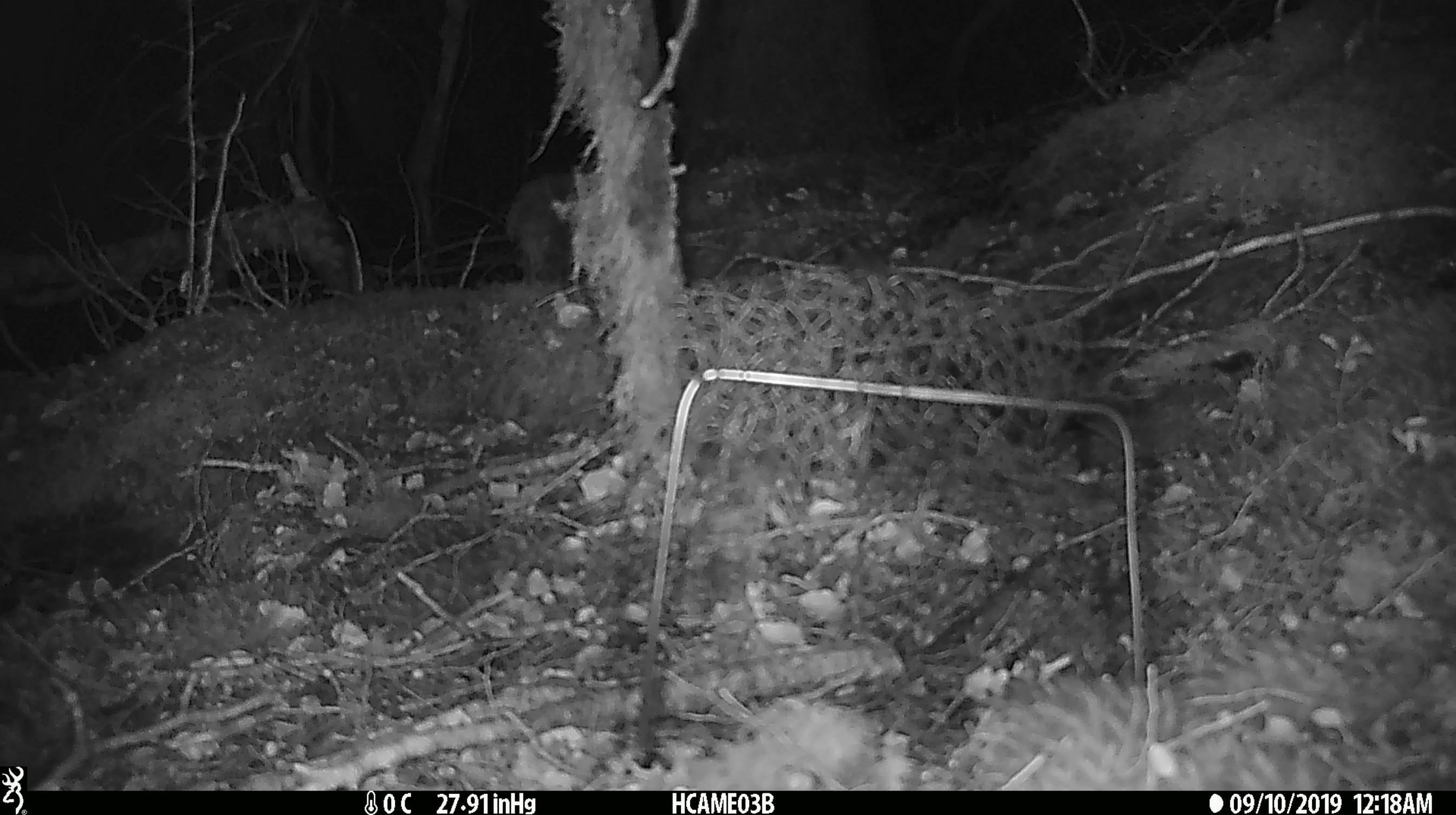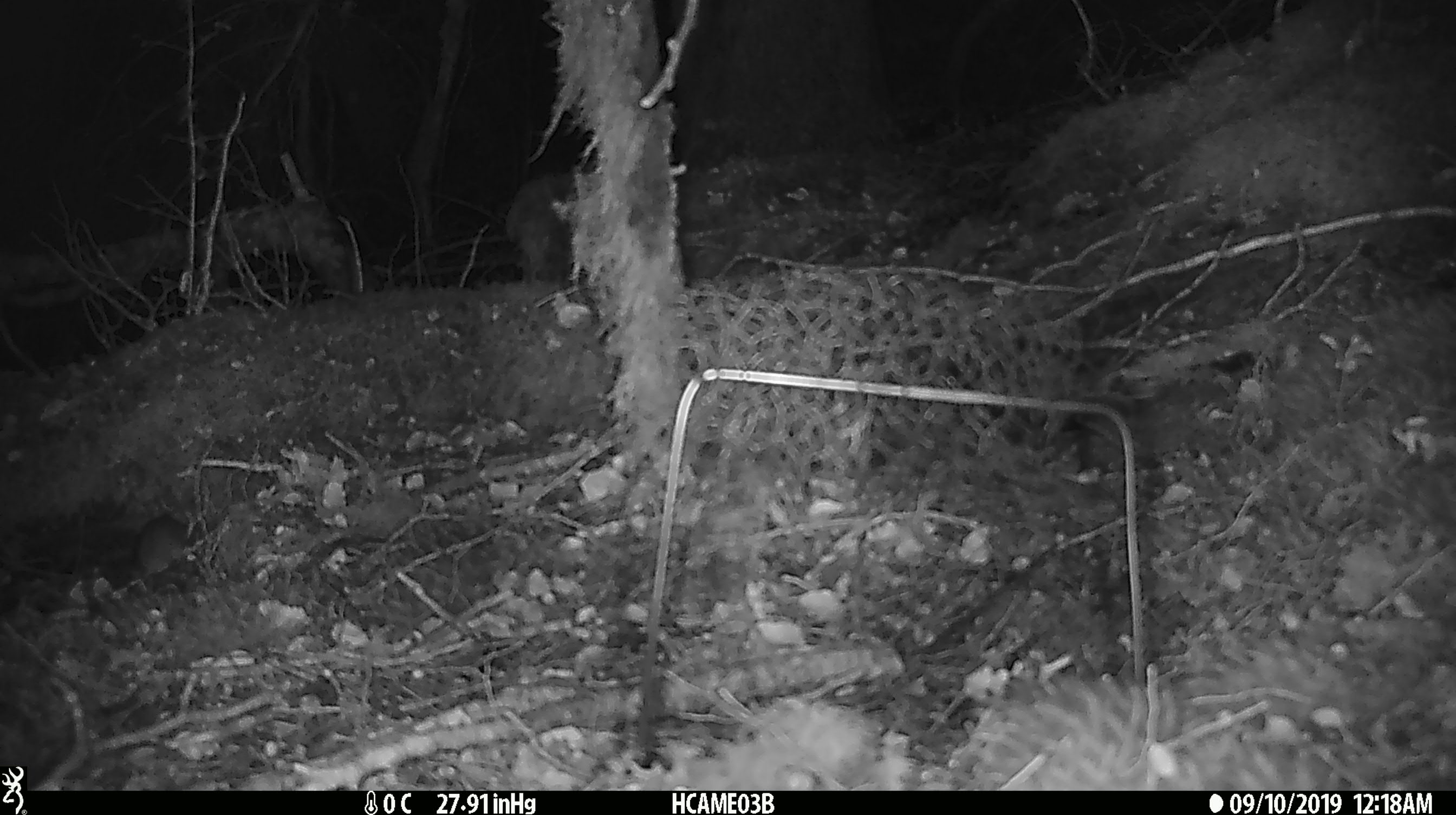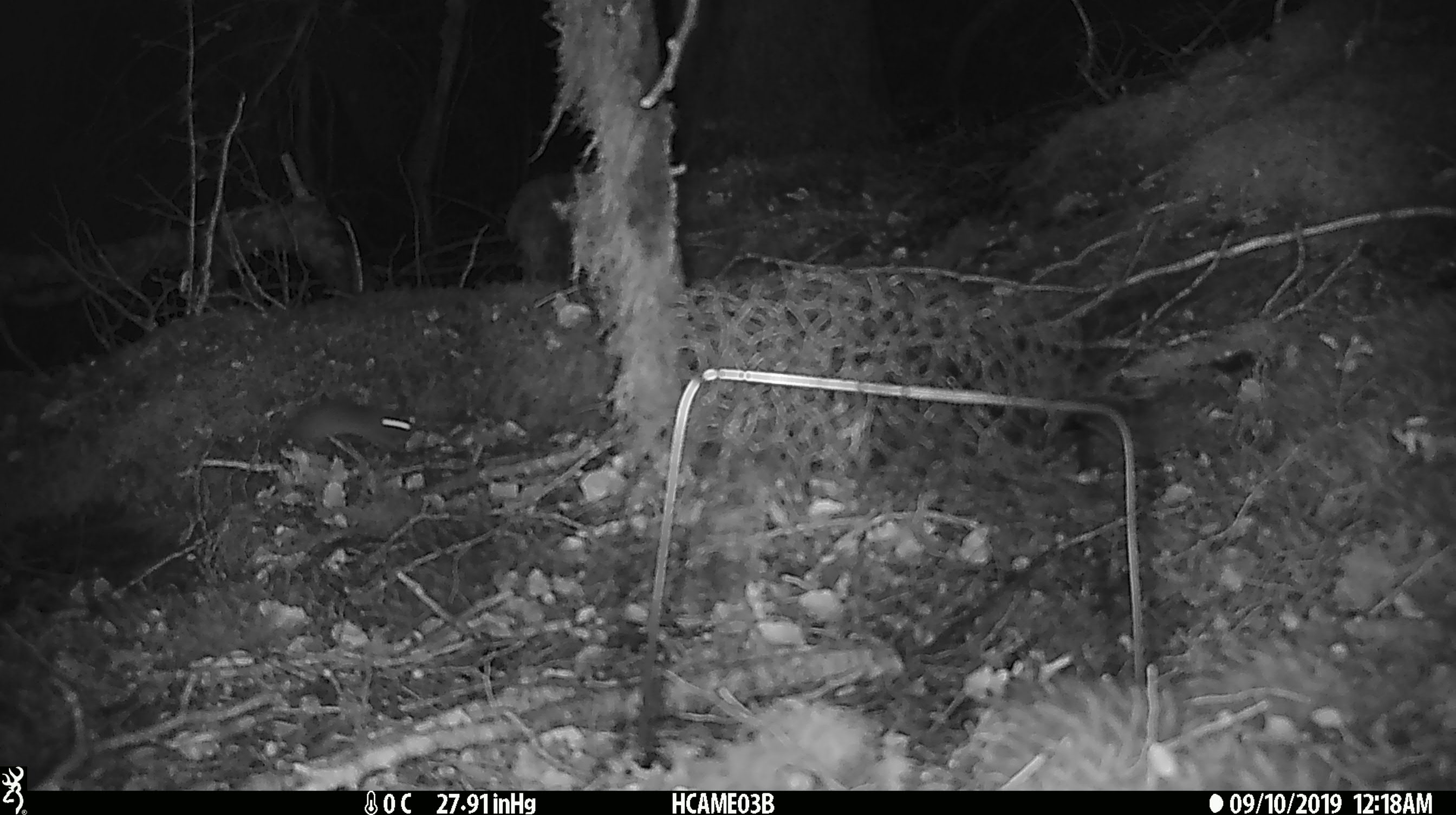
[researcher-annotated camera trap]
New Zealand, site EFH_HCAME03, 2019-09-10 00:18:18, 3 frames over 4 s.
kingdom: Animalia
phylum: Chordata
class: Mammalia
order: Rodentia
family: Muridae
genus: Mus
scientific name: Mus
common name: mouse